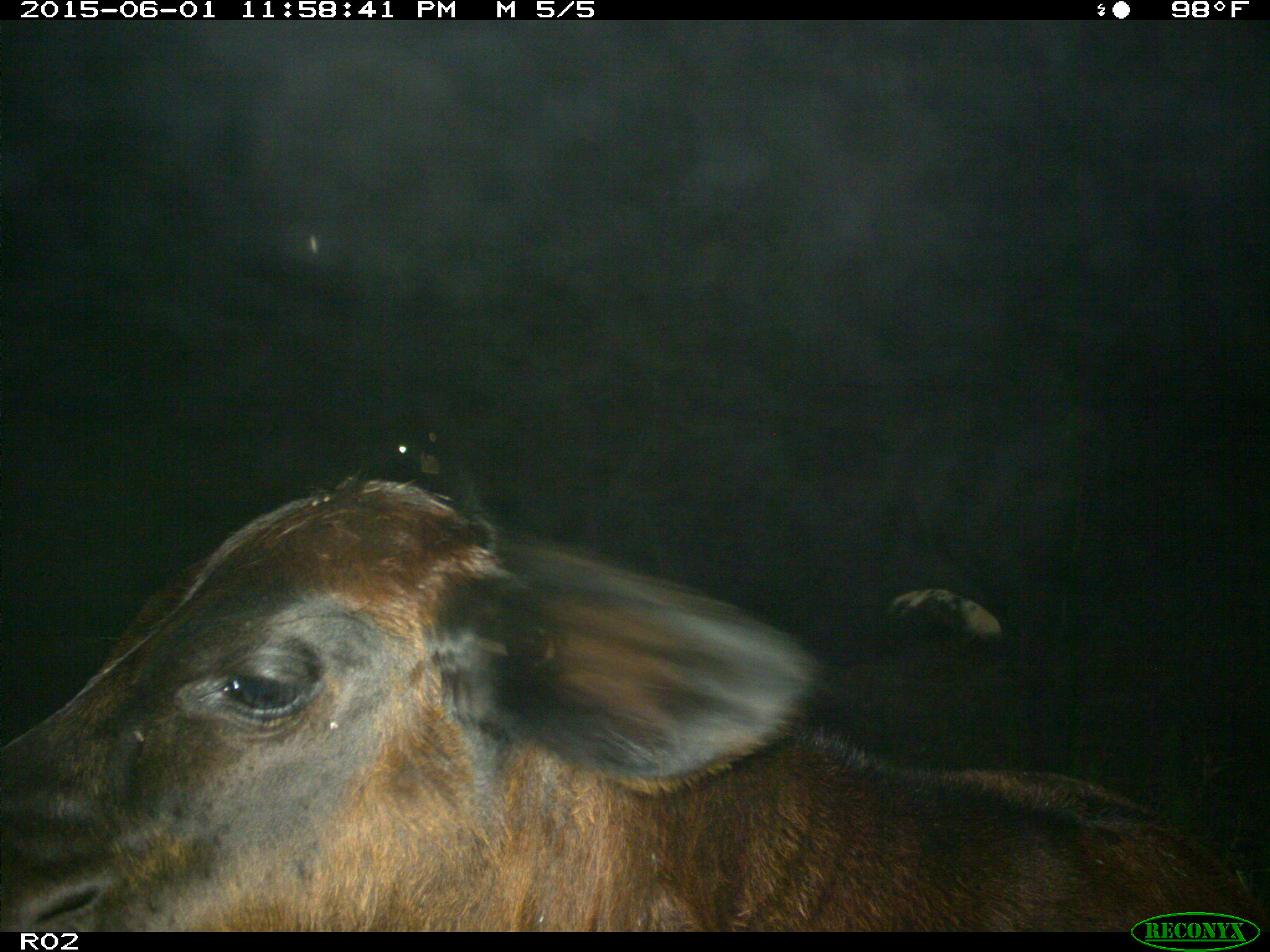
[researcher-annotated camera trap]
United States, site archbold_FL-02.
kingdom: Animalia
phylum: Chordata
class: Mammalia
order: Artiodactyla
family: Bovidae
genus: Bos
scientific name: Bos taurus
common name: domestic cow